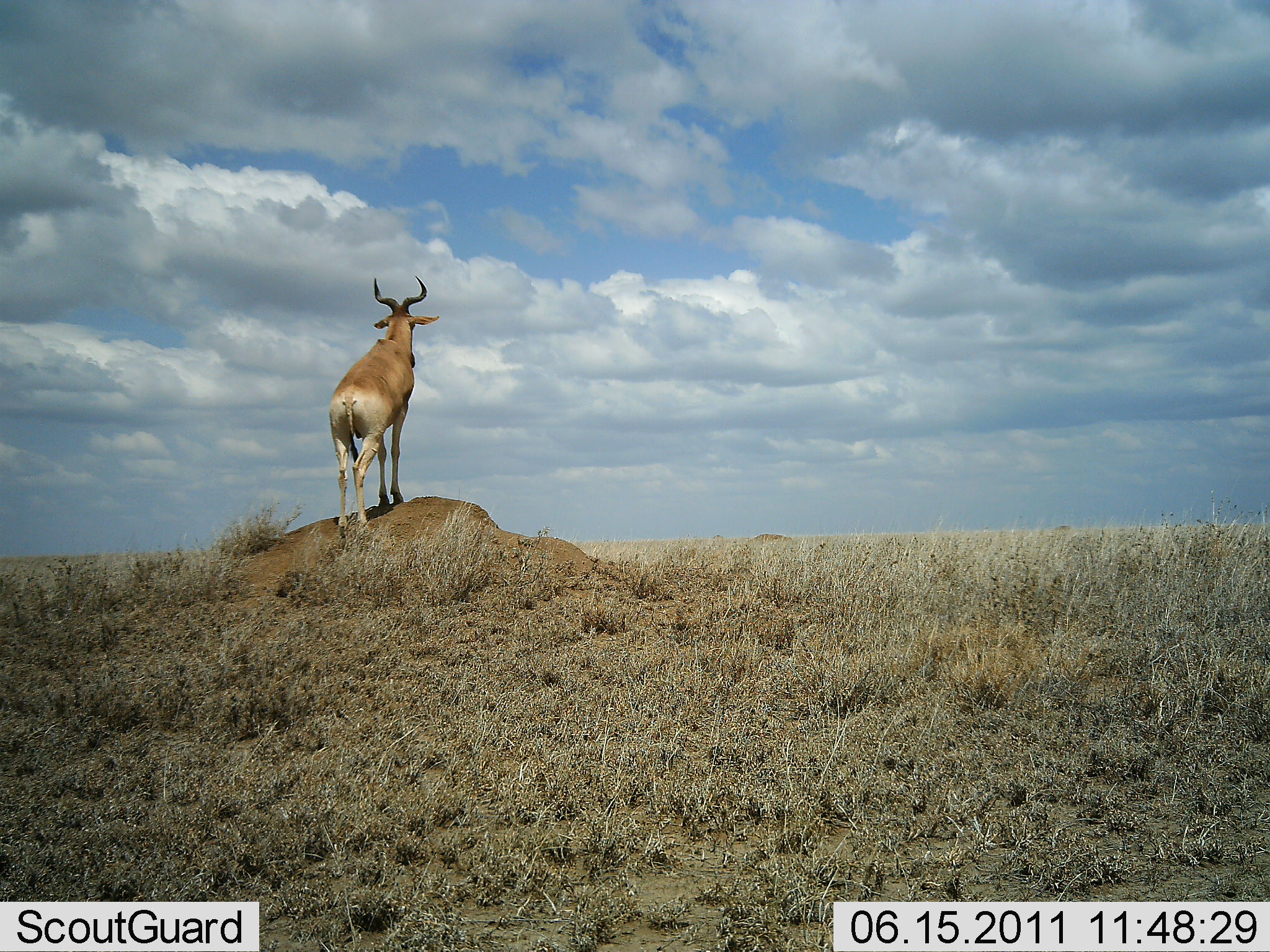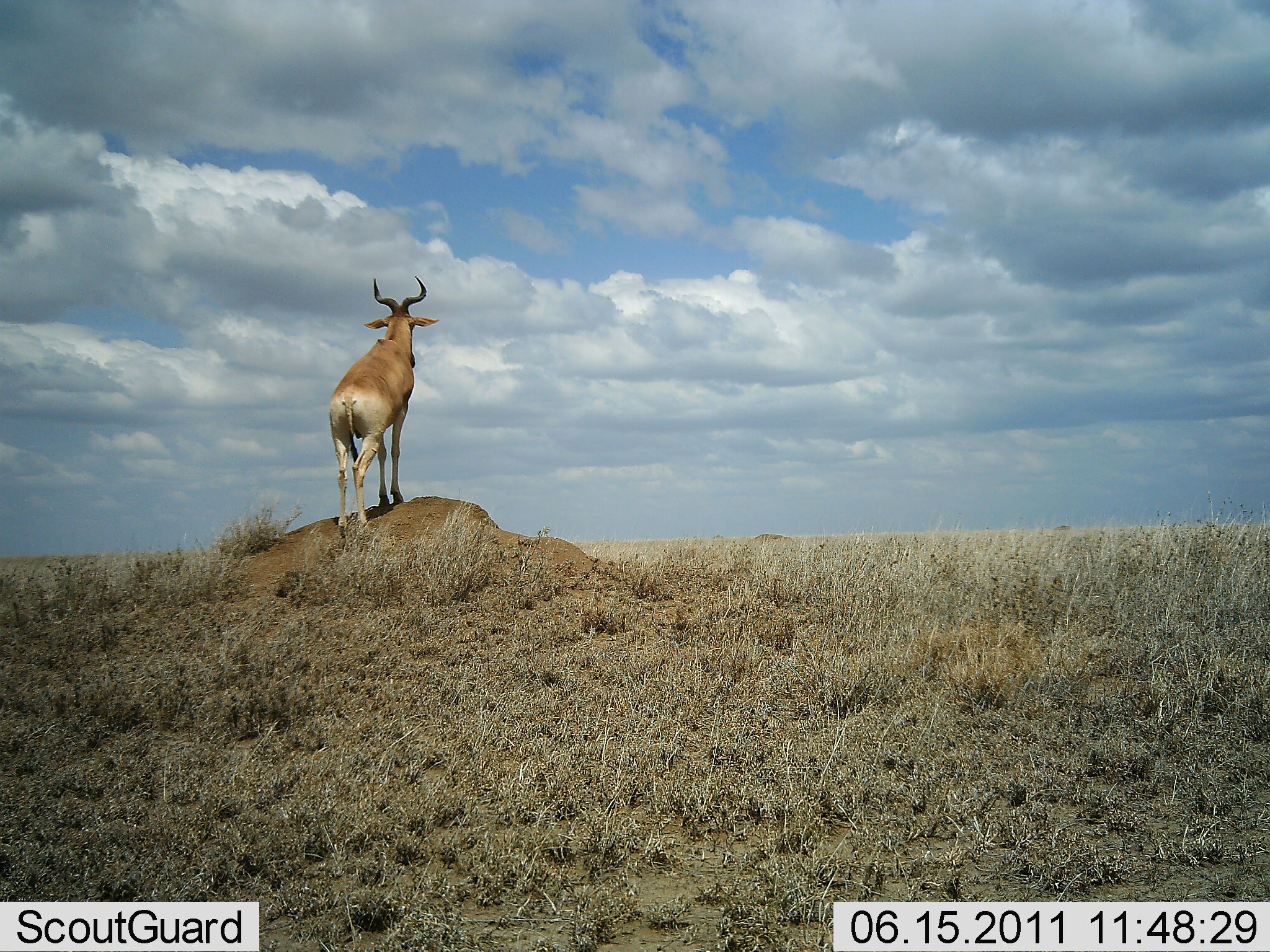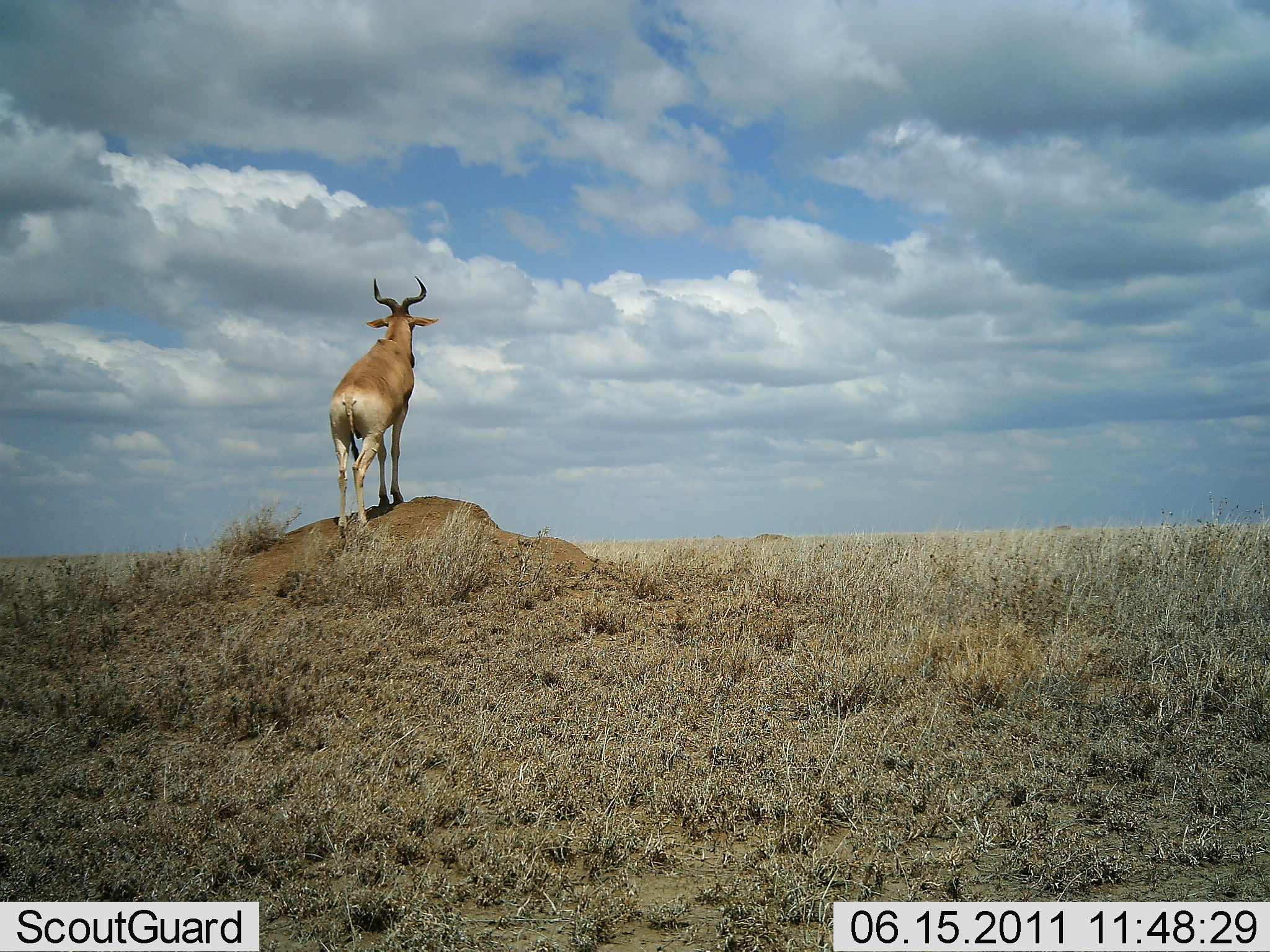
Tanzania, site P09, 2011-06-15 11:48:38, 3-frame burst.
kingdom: Animalia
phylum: Chordata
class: Mammalia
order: Artiodactyla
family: Bovidae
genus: Alcelaphus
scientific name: Alcelaphus buselaphus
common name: hartebeest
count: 1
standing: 100%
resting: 8%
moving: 0%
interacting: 0%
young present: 0%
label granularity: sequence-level